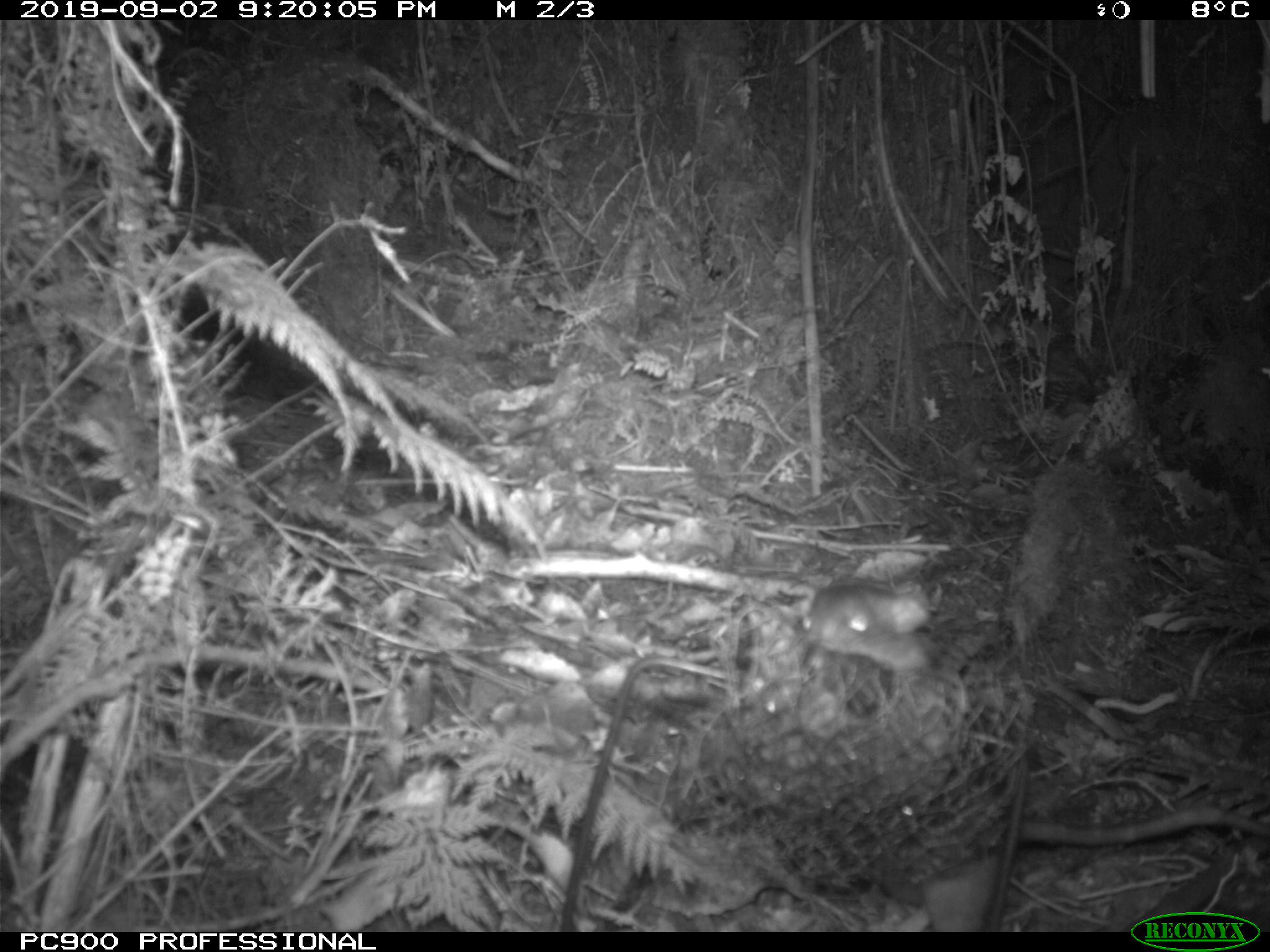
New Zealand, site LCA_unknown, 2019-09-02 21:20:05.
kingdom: Animalia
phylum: Chordata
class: Mammalia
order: Rodentia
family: Muridae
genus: Rattus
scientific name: Rattus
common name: rat